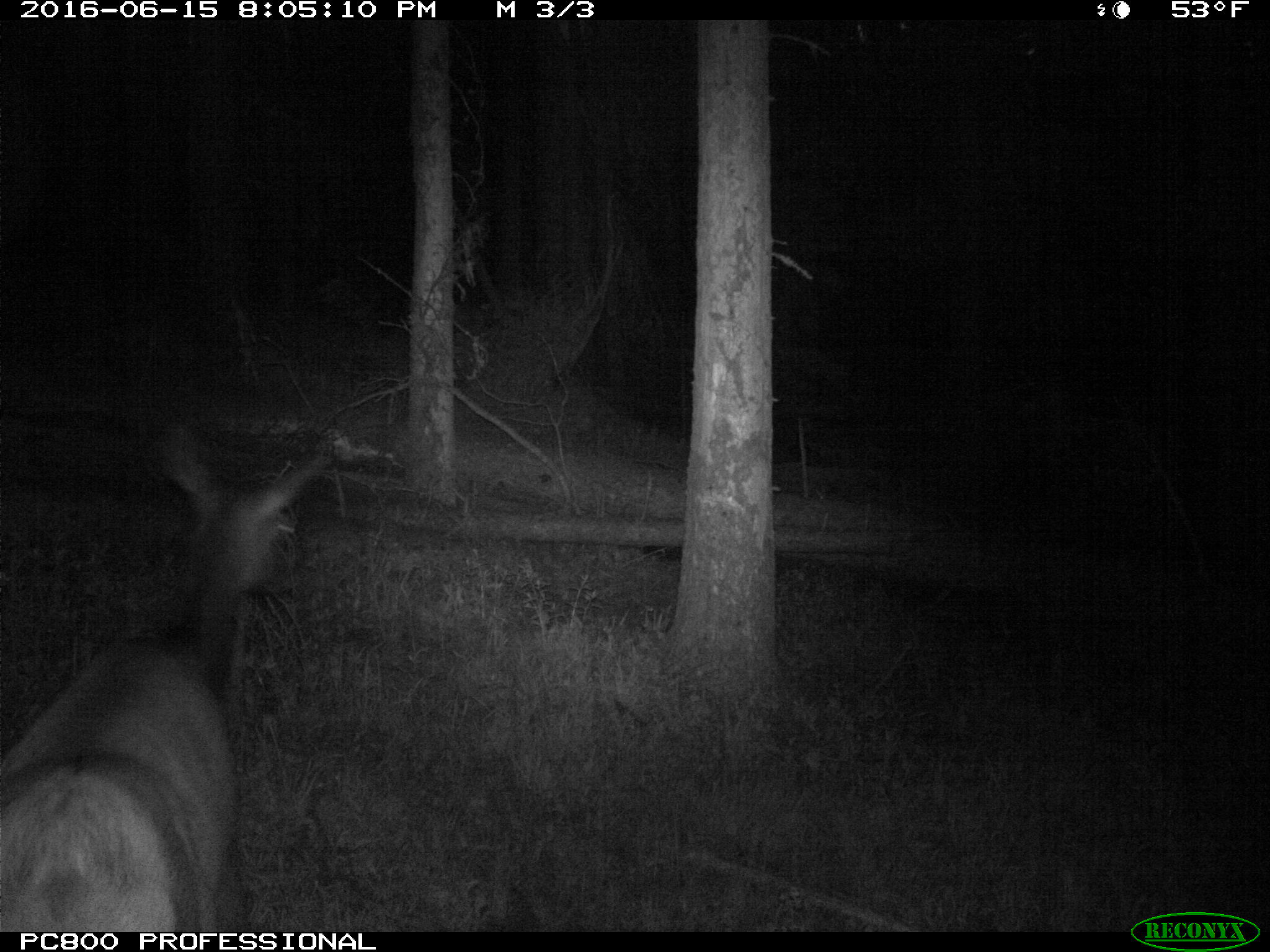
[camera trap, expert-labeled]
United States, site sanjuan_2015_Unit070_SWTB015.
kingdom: Animalia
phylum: Chordata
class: Mammalia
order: Artiodactyla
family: Cervidae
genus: Cervus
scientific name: Cervus elaphus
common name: red deer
Cervus elaphus (red deer).